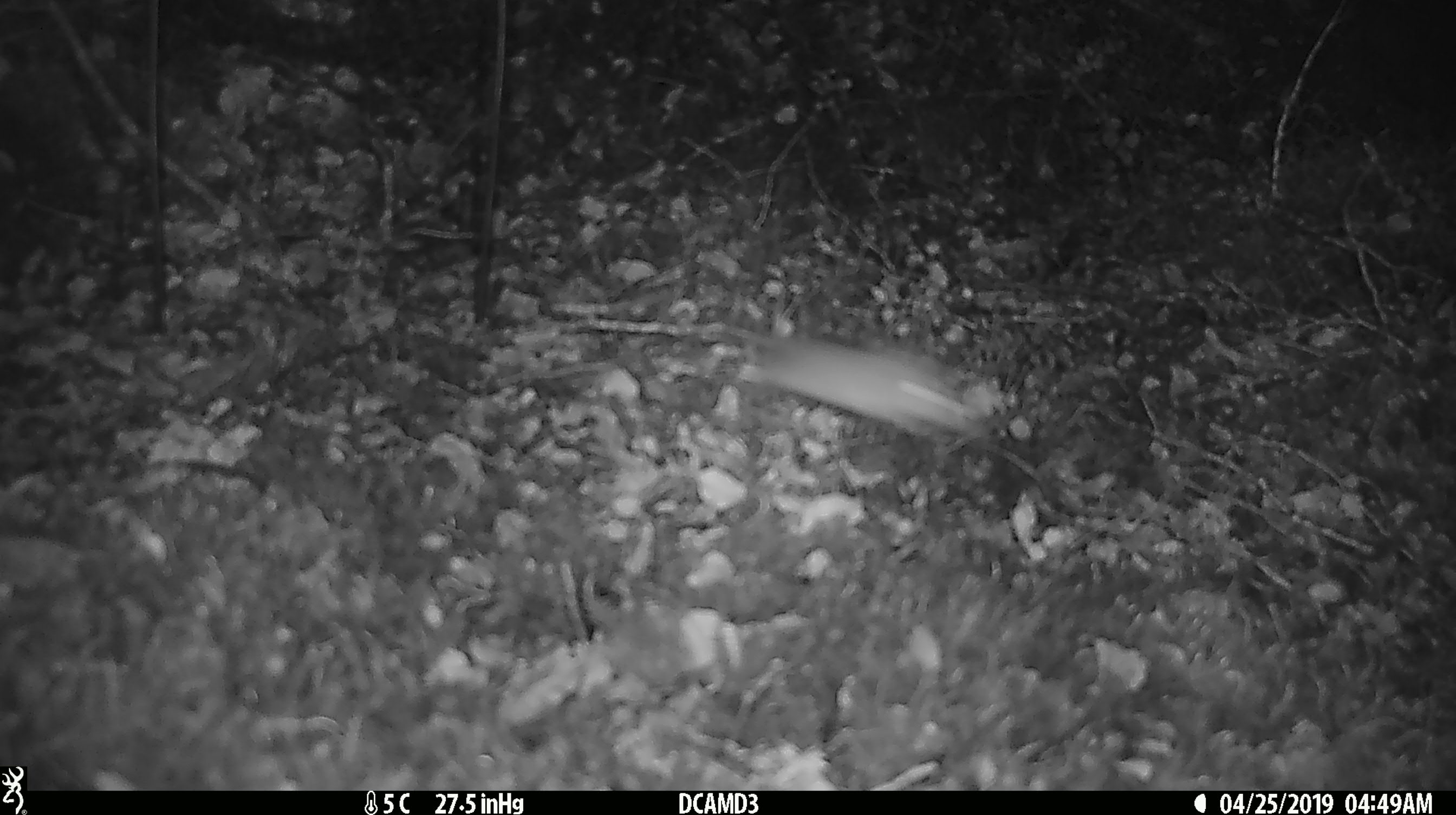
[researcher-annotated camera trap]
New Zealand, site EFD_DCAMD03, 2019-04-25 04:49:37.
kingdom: Animalia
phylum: Chordata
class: Mammalia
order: Rodentia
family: Muridae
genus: Mus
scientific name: Mus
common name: mouse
Mouse (Mus).